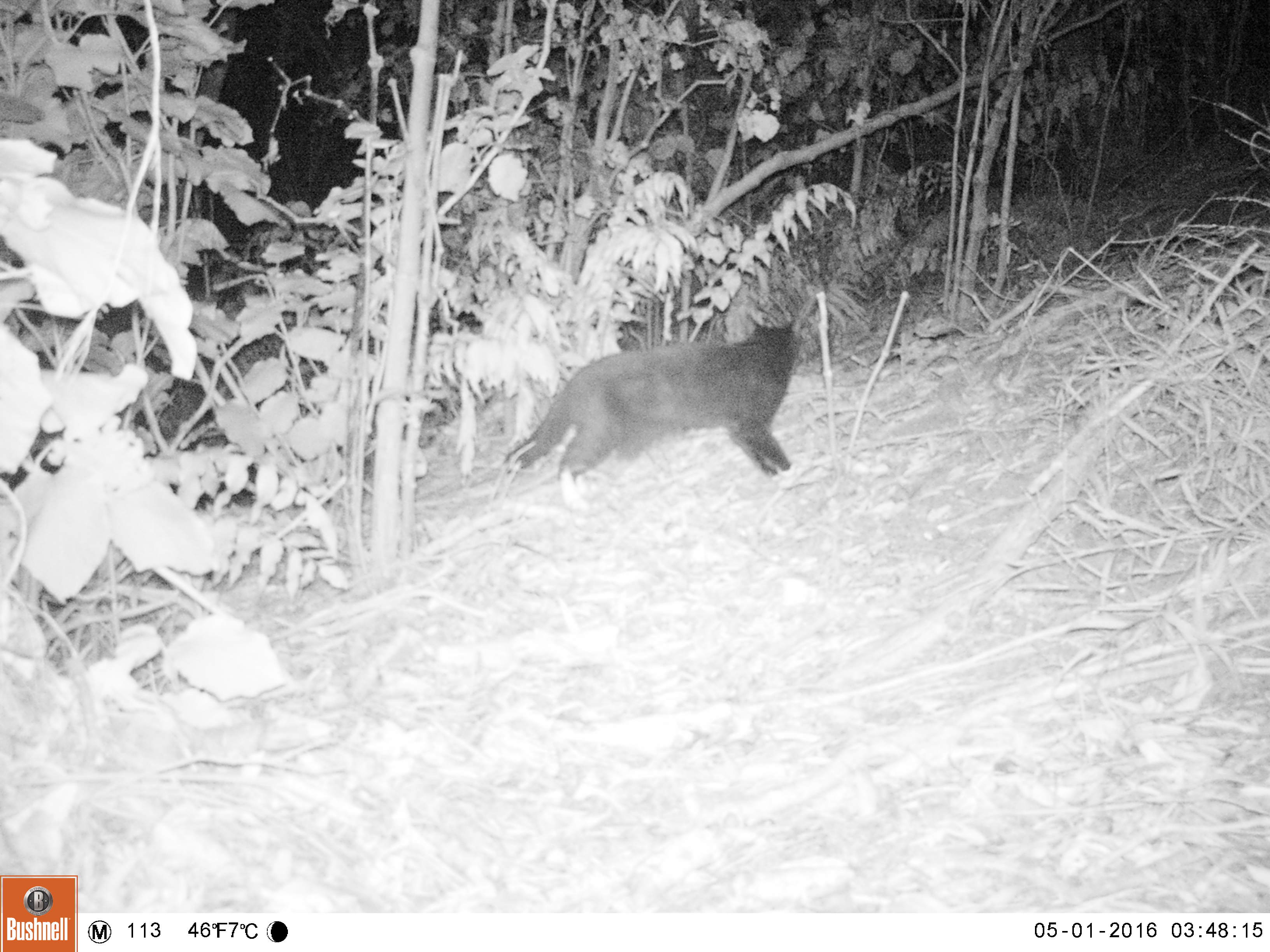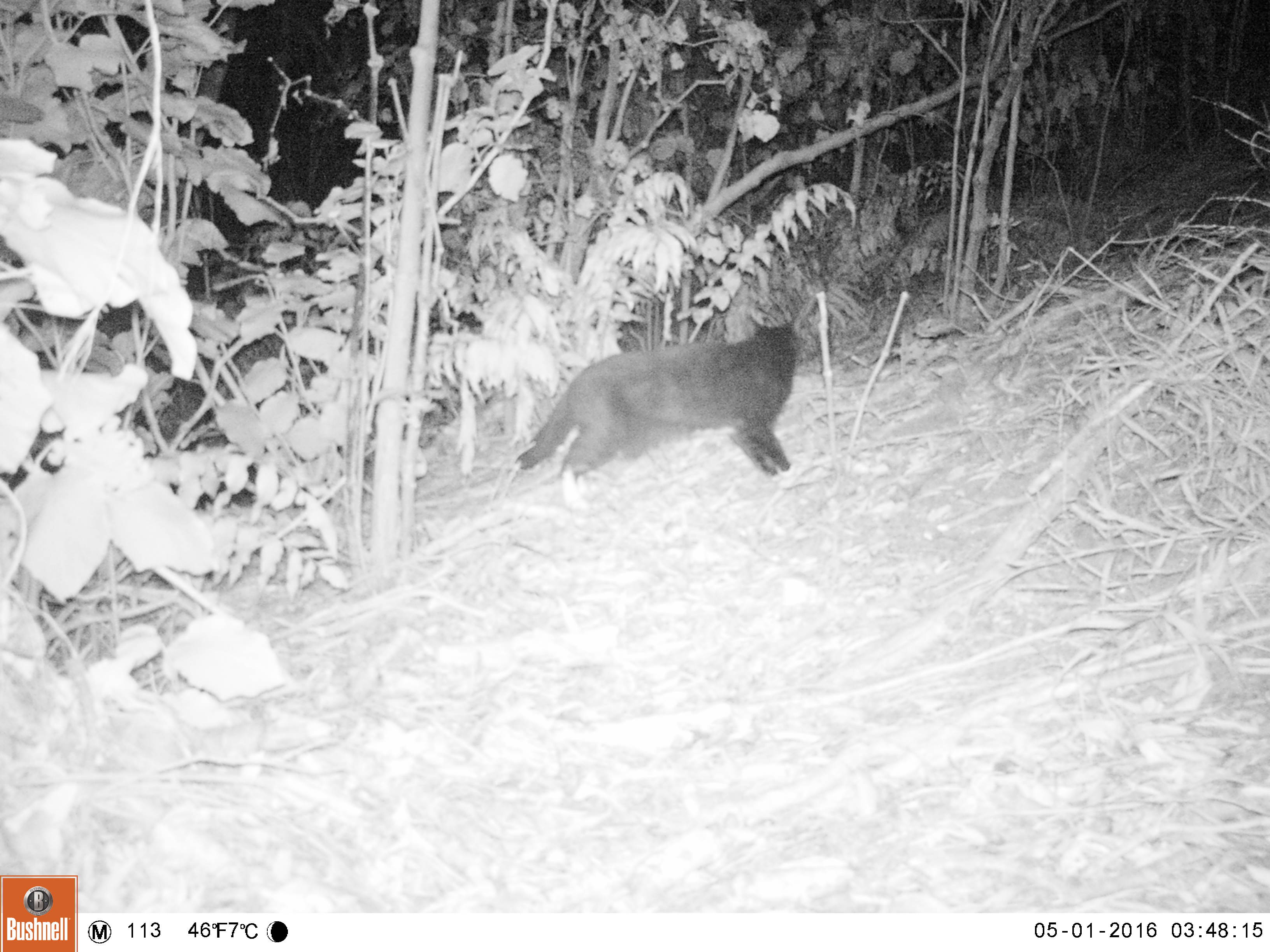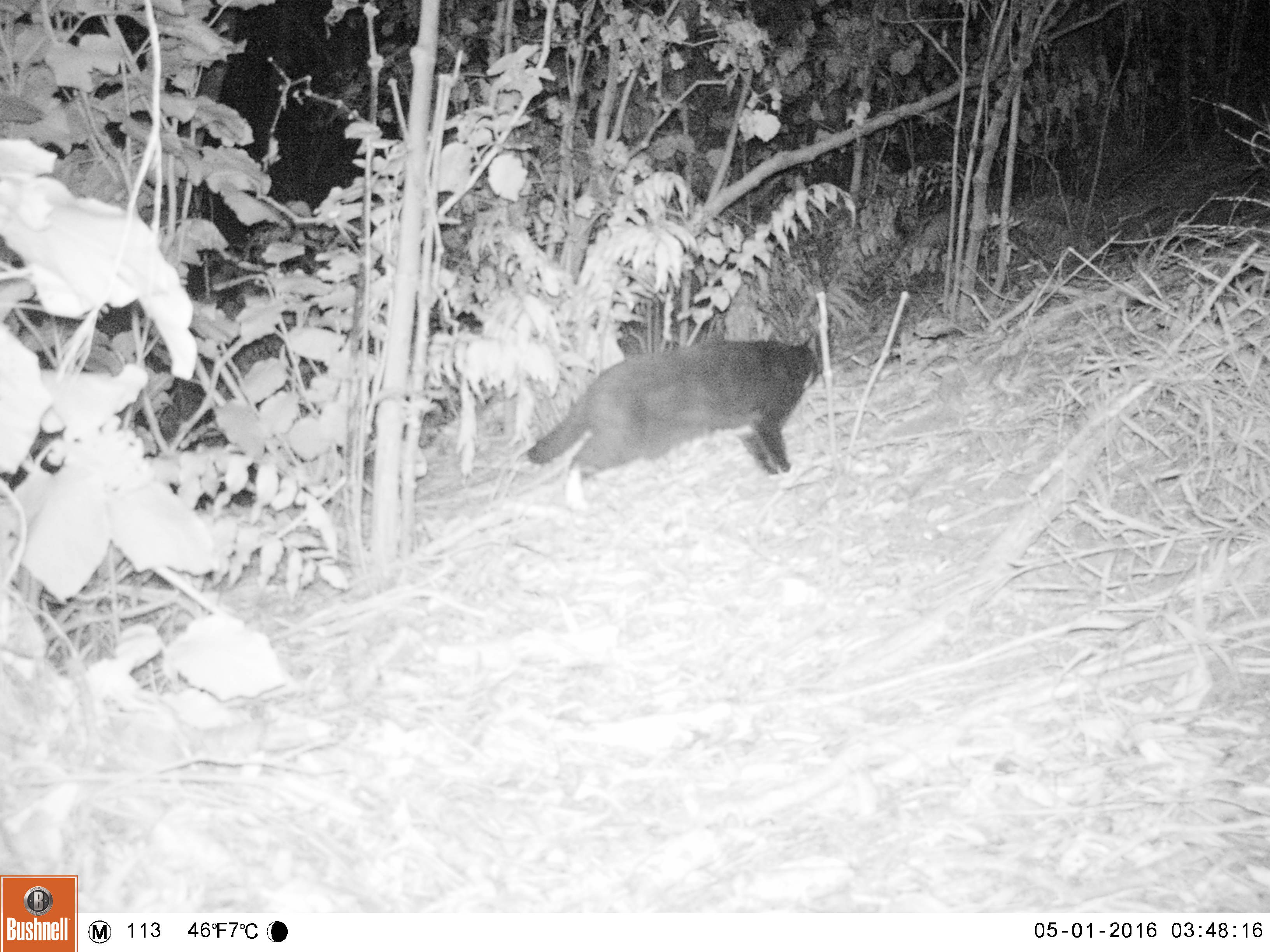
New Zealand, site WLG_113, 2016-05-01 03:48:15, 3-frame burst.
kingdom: Animalia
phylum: Chordata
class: Mammalia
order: Carnivora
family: Felidae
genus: Felis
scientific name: Felis catus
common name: domestic cat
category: cat